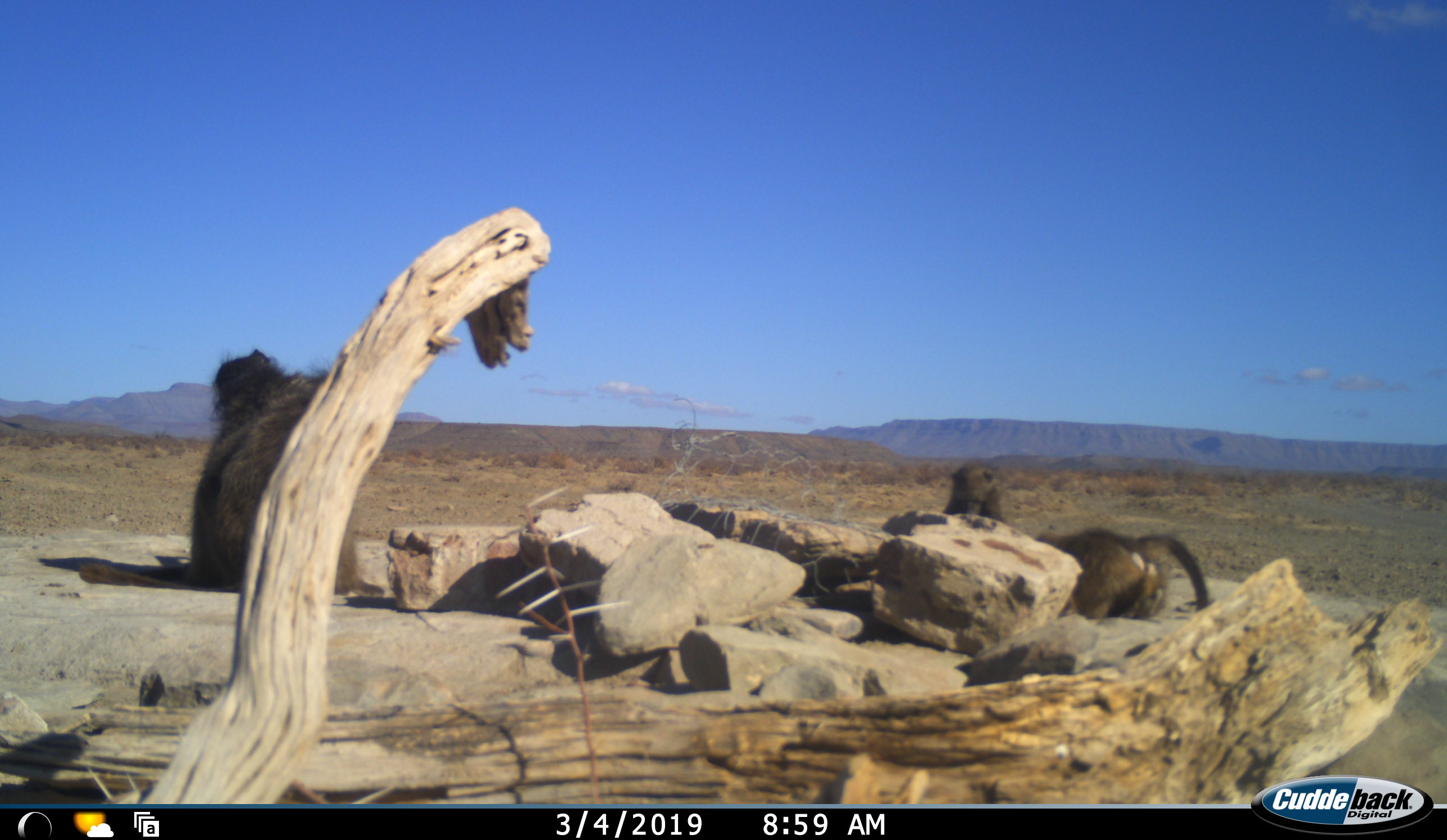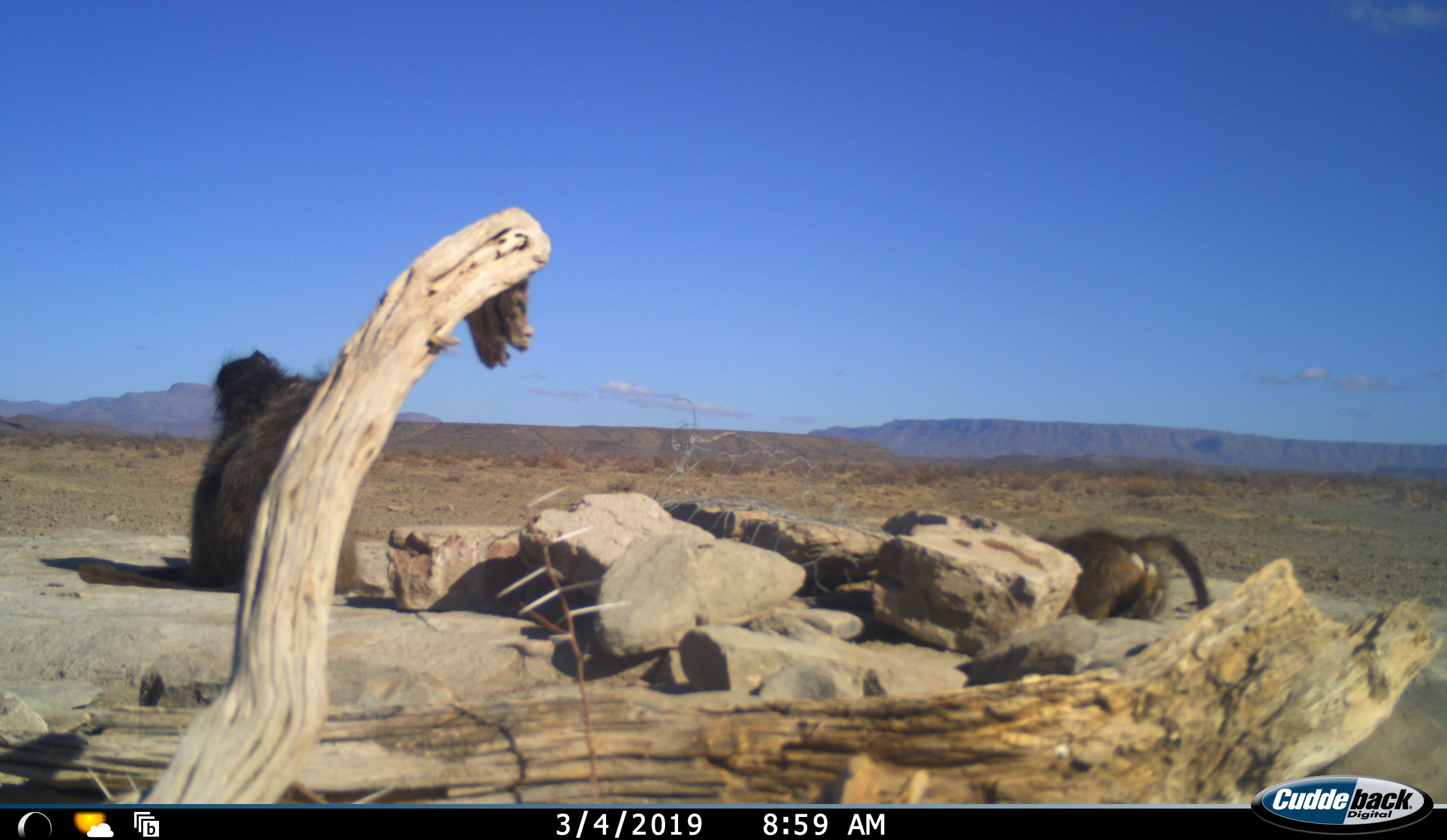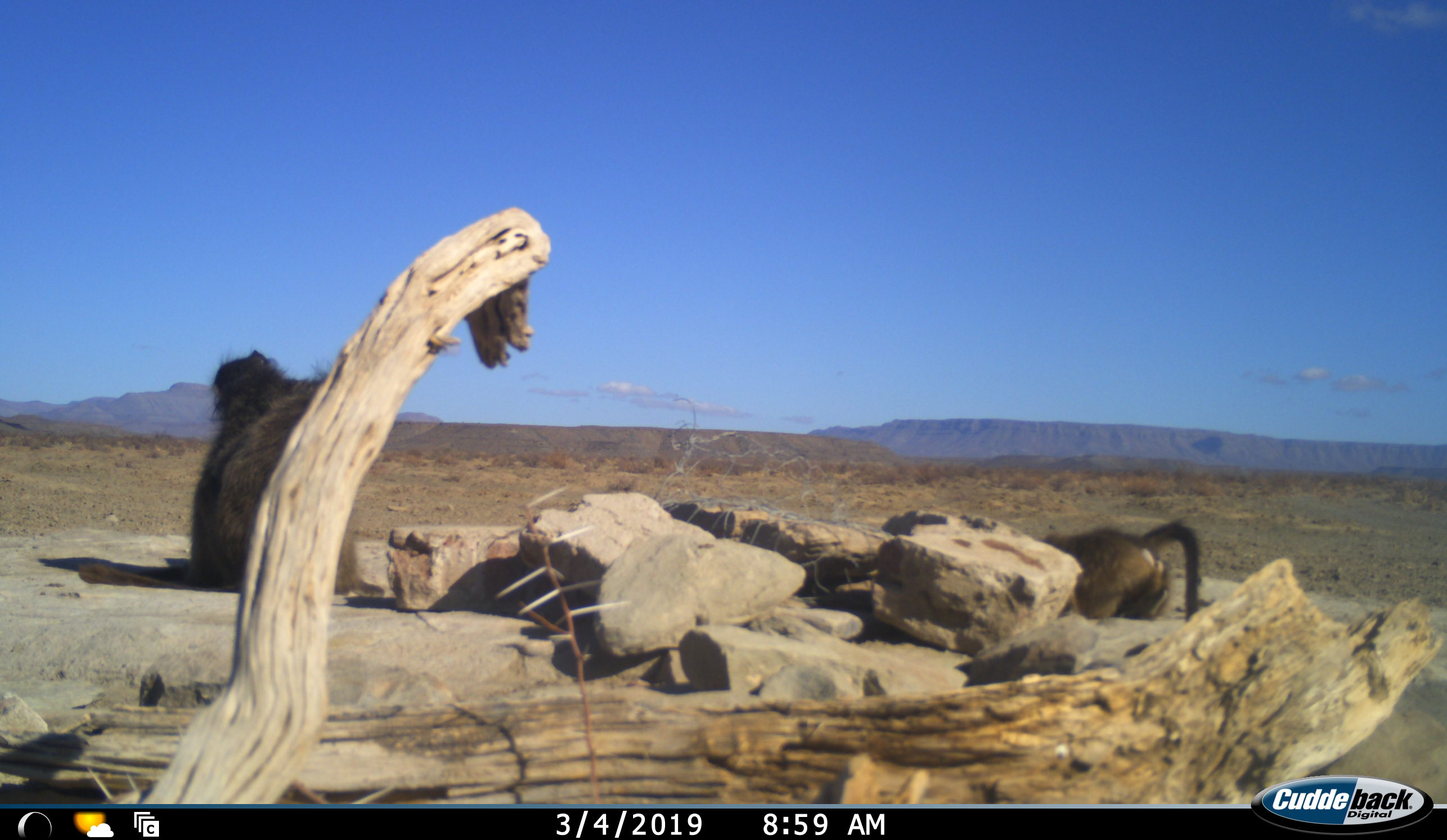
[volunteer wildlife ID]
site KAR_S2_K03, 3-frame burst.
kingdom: Animalia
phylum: Chordata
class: Mammalia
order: Primates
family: Cercopithecidae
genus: Papio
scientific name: Papio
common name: baboon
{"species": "baboon (Papio)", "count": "4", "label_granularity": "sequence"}